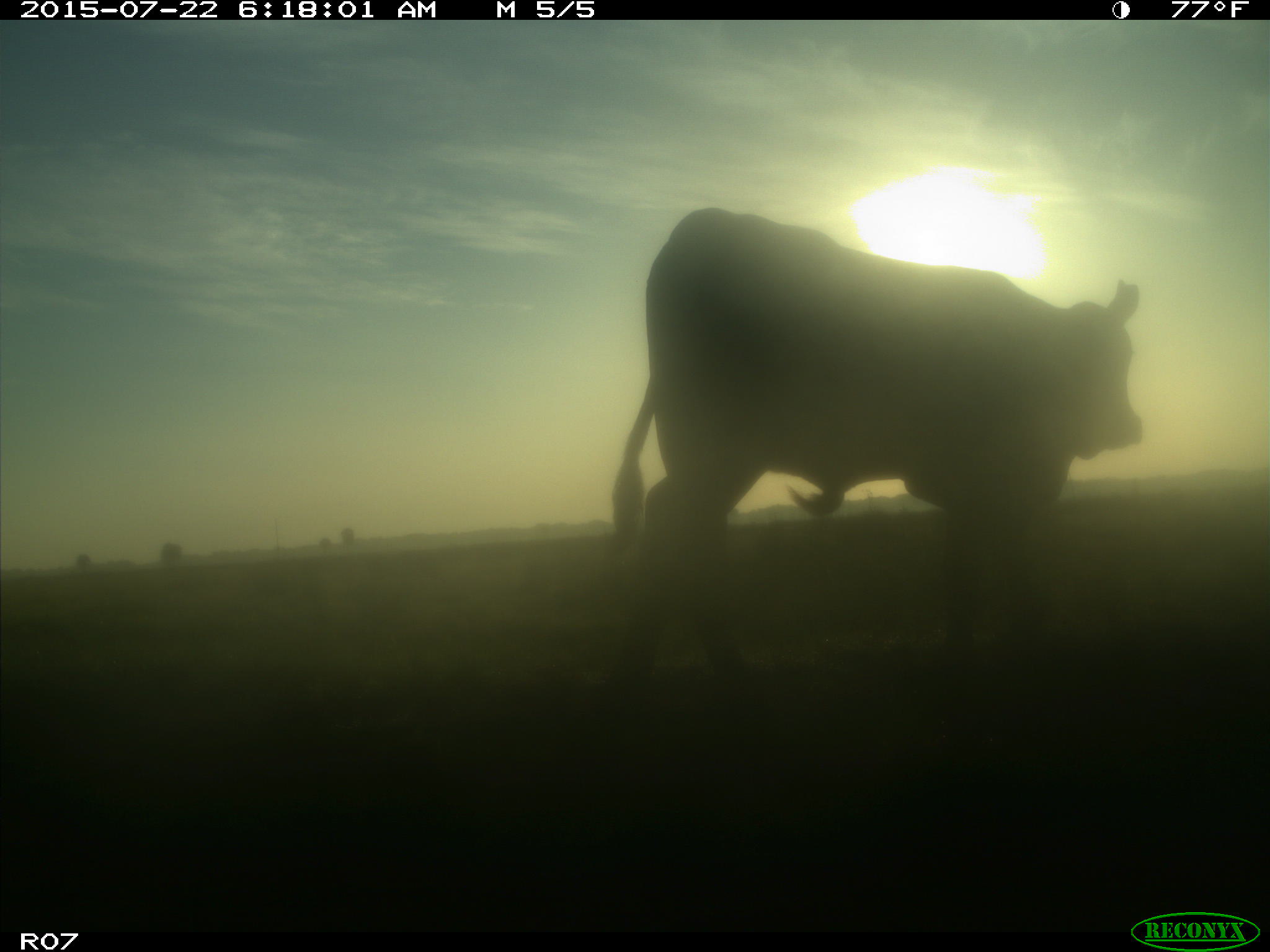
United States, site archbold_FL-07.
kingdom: Animalia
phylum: Chordata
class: Mammalia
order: Artiodactyla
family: Bovidae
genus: Bos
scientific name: Bos taurus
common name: domestic cow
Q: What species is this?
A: Bos taurus (domestic cow).